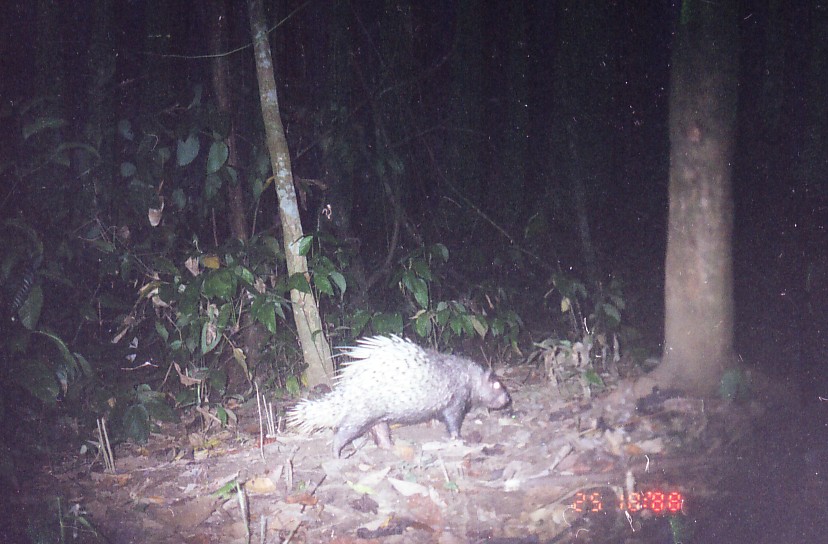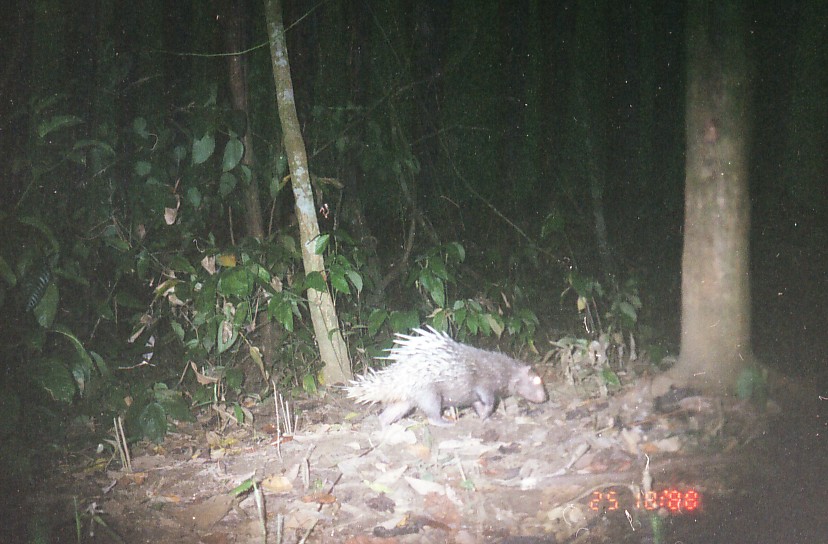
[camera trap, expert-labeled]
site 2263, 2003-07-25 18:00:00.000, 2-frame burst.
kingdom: Animalia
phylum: Chordata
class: Mammalia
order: Rodentia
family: Hystricidae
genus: Hystrix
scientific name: Hystrix brachyura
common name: east asian porcupine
Hystrix brachyura (east asian porcupine), count 1.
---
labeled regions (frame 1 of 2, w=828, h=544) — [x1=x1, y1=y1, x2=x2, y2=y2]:
hystrix brachyura: [x1=284, y1=331, x2=510, y2=461]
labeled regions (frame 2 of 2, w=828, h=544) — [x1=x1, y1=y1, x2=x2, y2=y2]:
hystrix brachyura: [x1=331, y1=323, x2=548, y2=426]